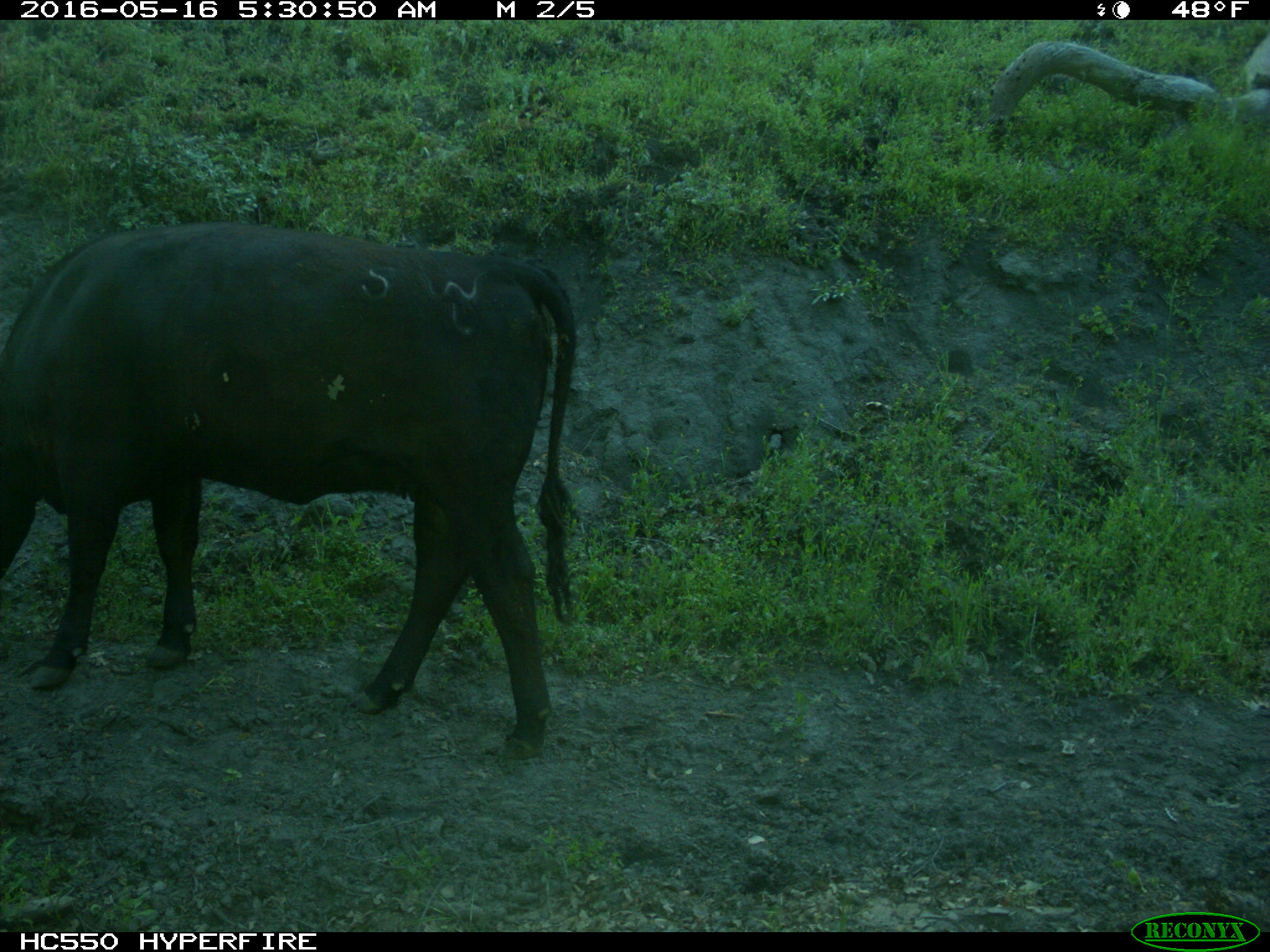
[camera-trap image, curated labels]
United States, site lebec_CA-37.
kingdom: Animalia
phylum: Chordata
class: Mammalia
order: Artiodactyla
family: Bovidae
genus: Bos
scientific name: Bos taurus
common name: domestic cow